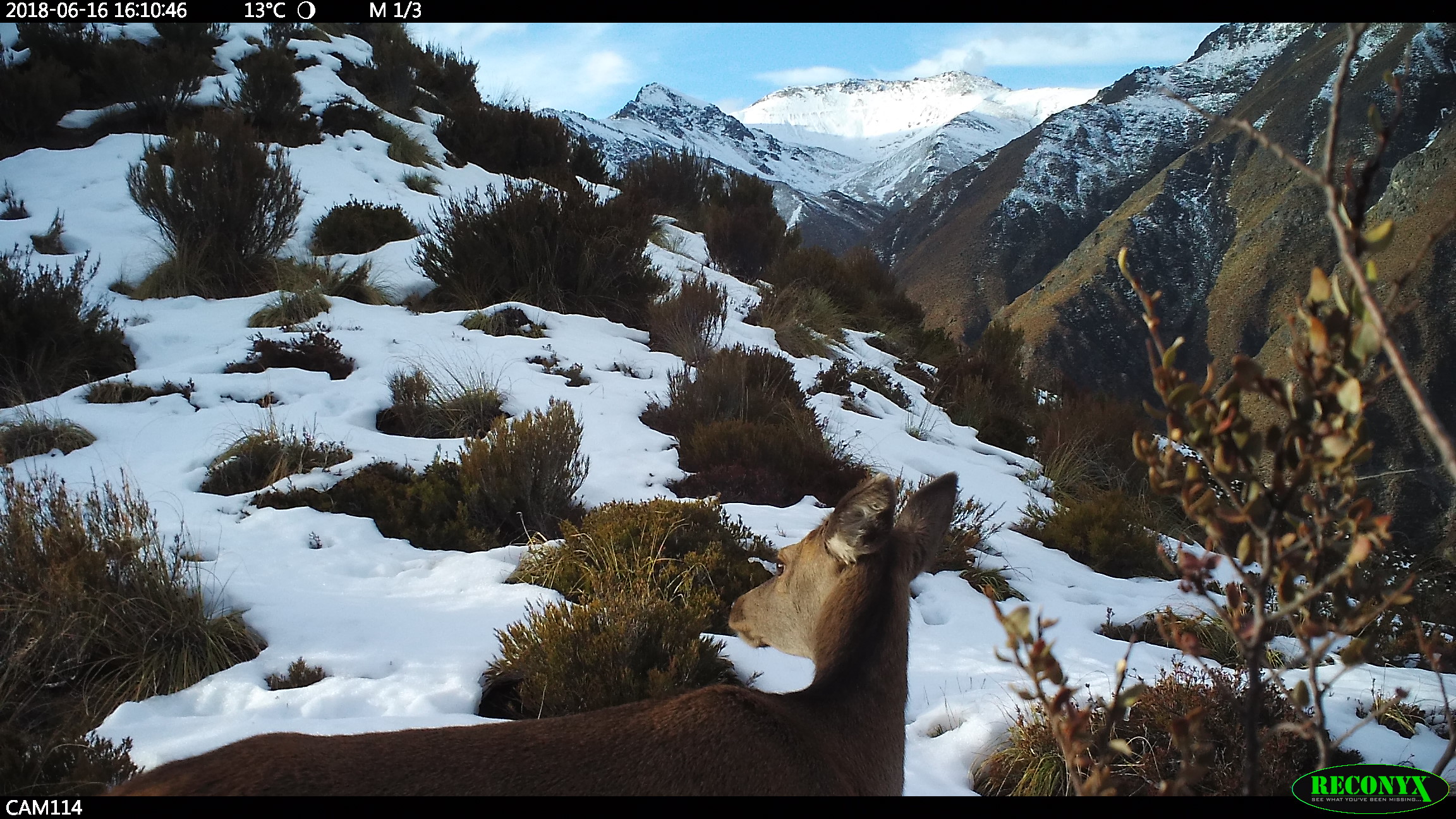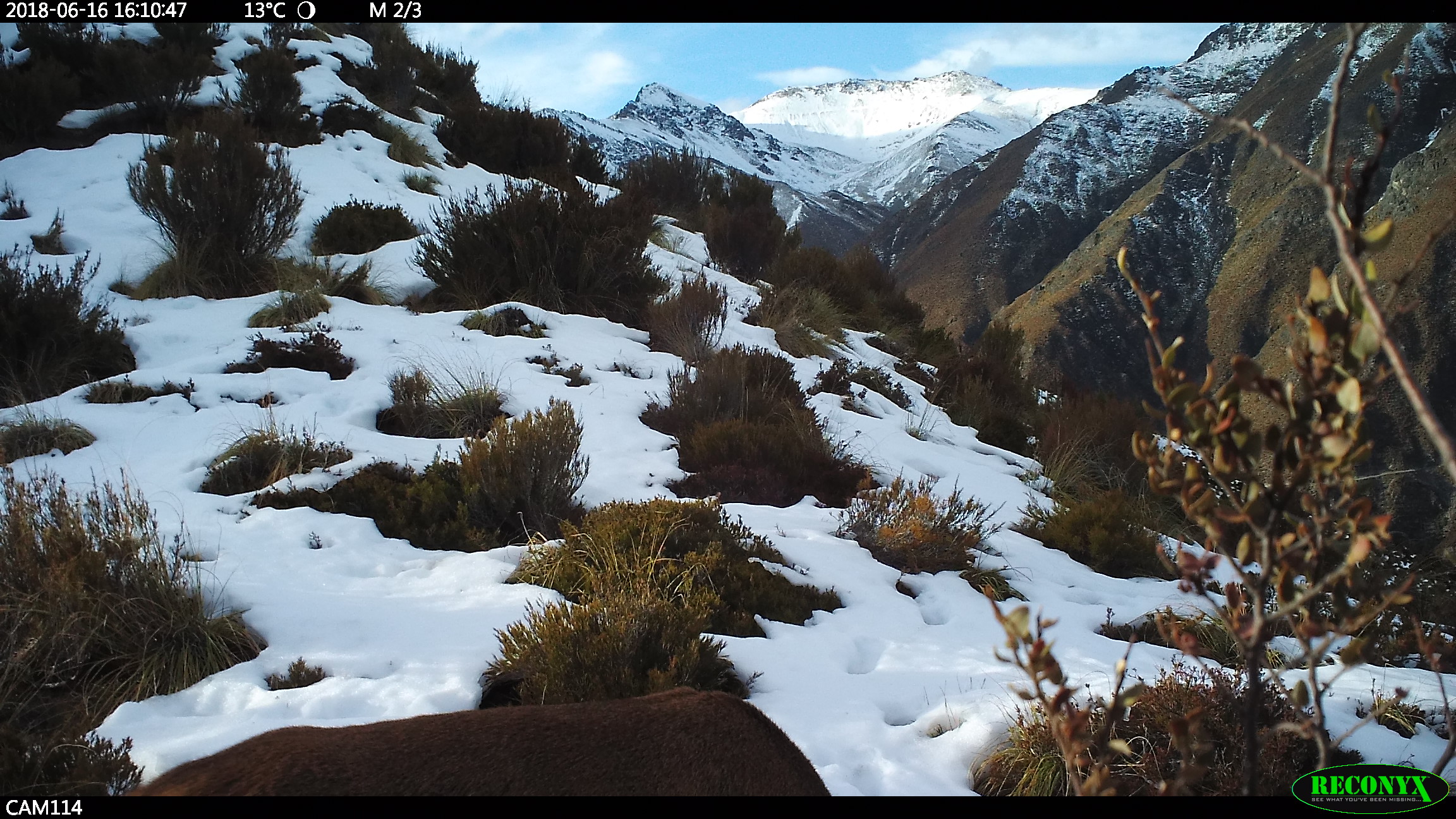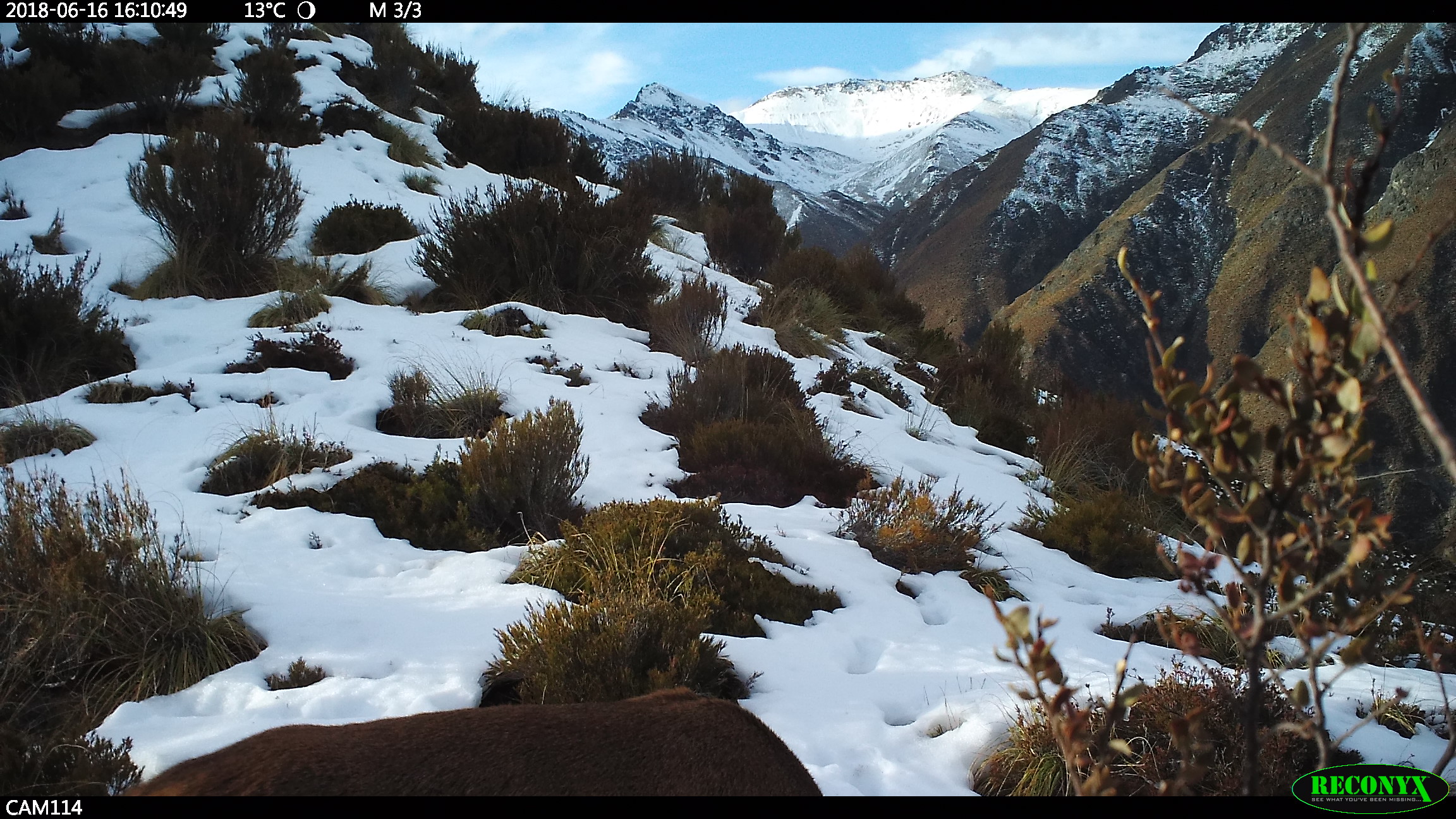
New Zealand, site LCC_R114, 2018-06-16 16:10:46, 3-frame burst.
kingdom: Animalia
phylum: Chordata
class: Mammalia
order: Artiodactyla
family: Cervidae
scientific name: Cervidae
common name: deer